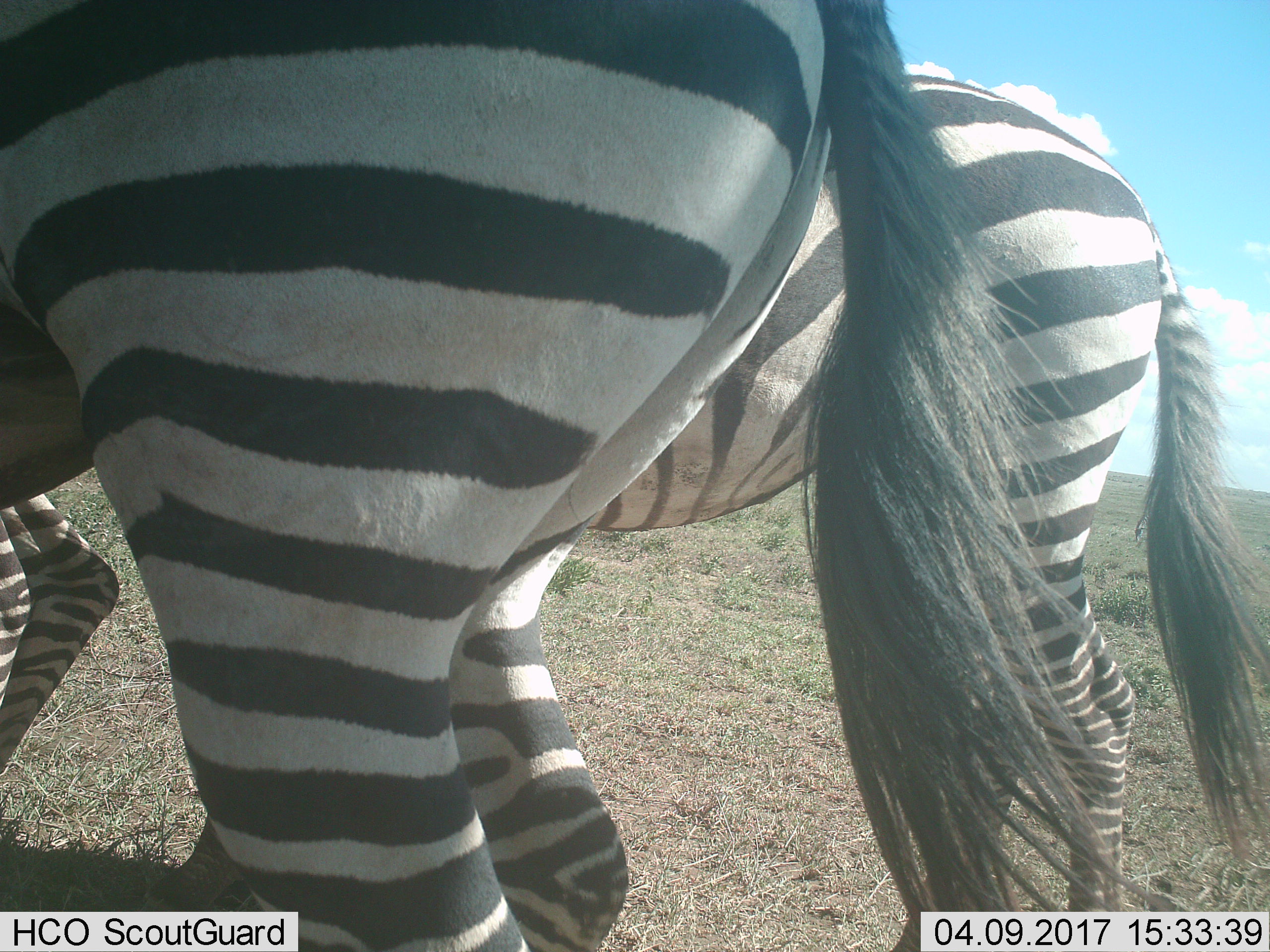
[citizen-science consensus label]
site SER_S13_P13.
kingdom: Animalia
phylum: Chordata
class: Mammalia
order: Perissodactyla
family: Equidae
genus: Equus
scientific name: Equus quagga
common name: plains zebra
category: zebraplains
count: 2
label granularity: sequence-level